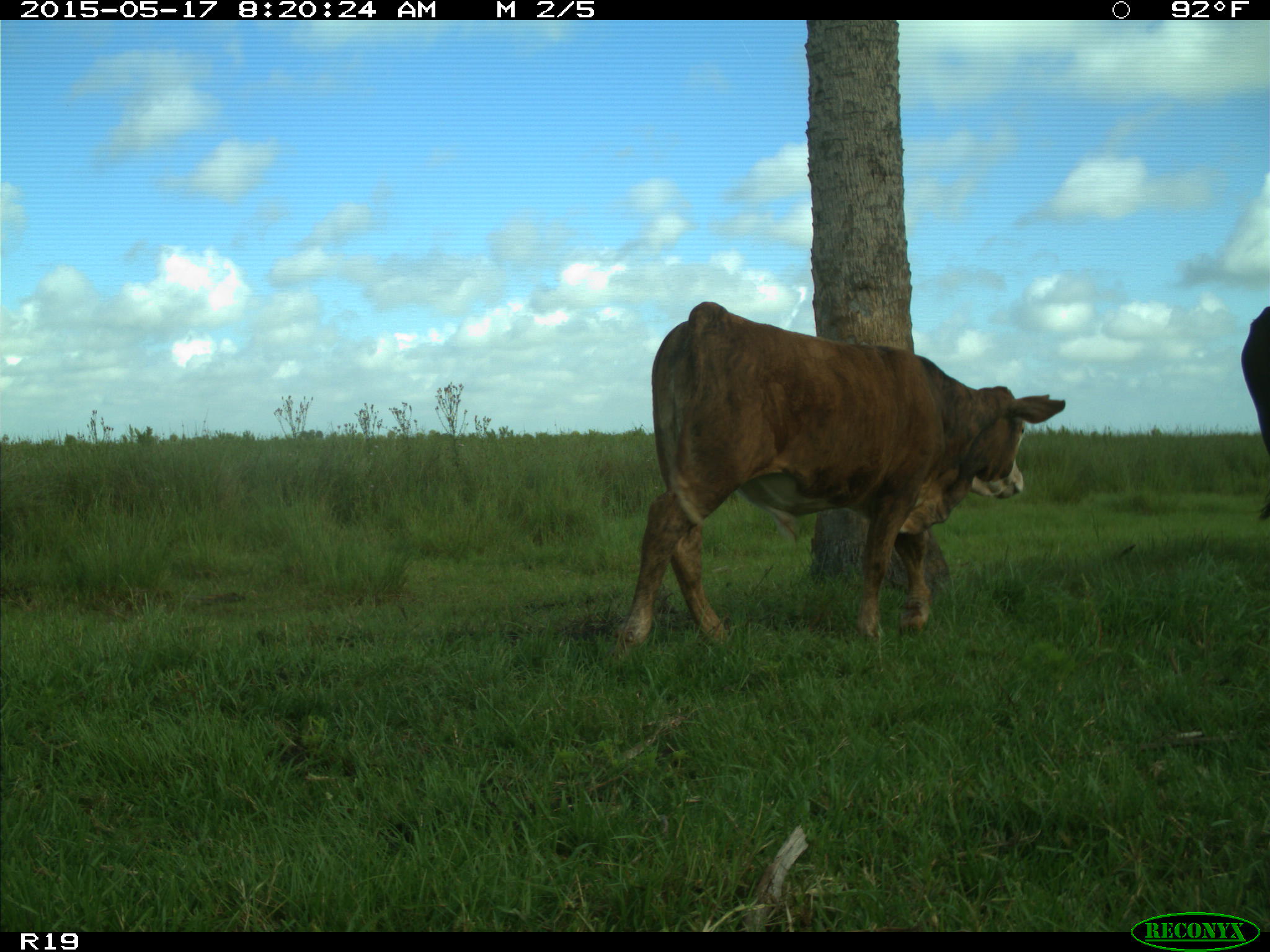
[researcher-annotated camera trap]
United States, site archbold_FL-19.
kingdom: Animalia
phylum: Chordata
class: Mammalia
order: Artiodactyla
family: Bovidae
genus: Bos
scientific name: Bos taurus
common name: domestic cow